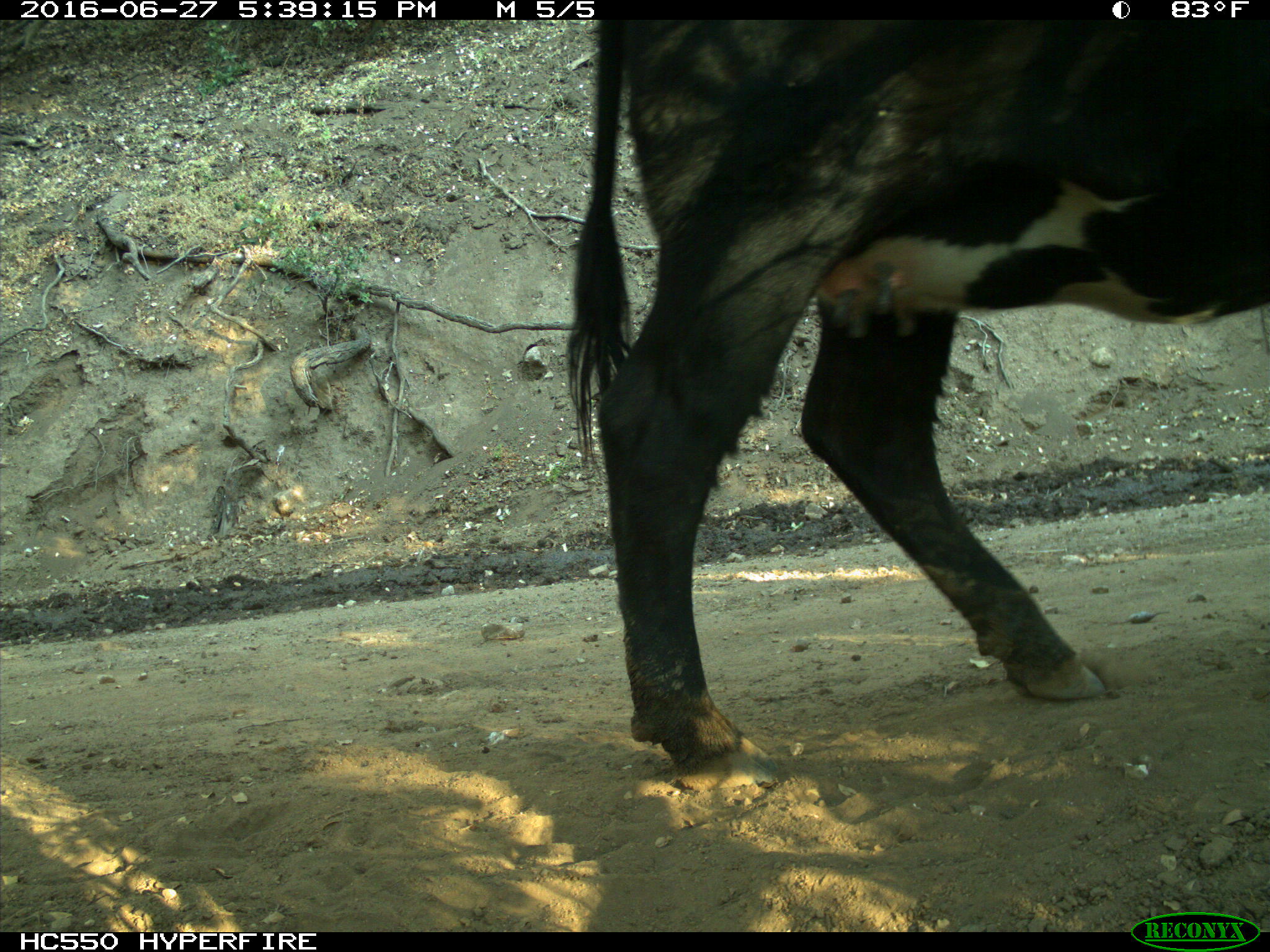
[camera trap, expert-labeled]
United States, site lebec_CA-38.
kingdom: Animalia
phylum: Chordata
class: Mammalia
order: Artiodactyla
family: Bovidae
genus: Bos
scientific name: Bos taurus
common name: domestic cow